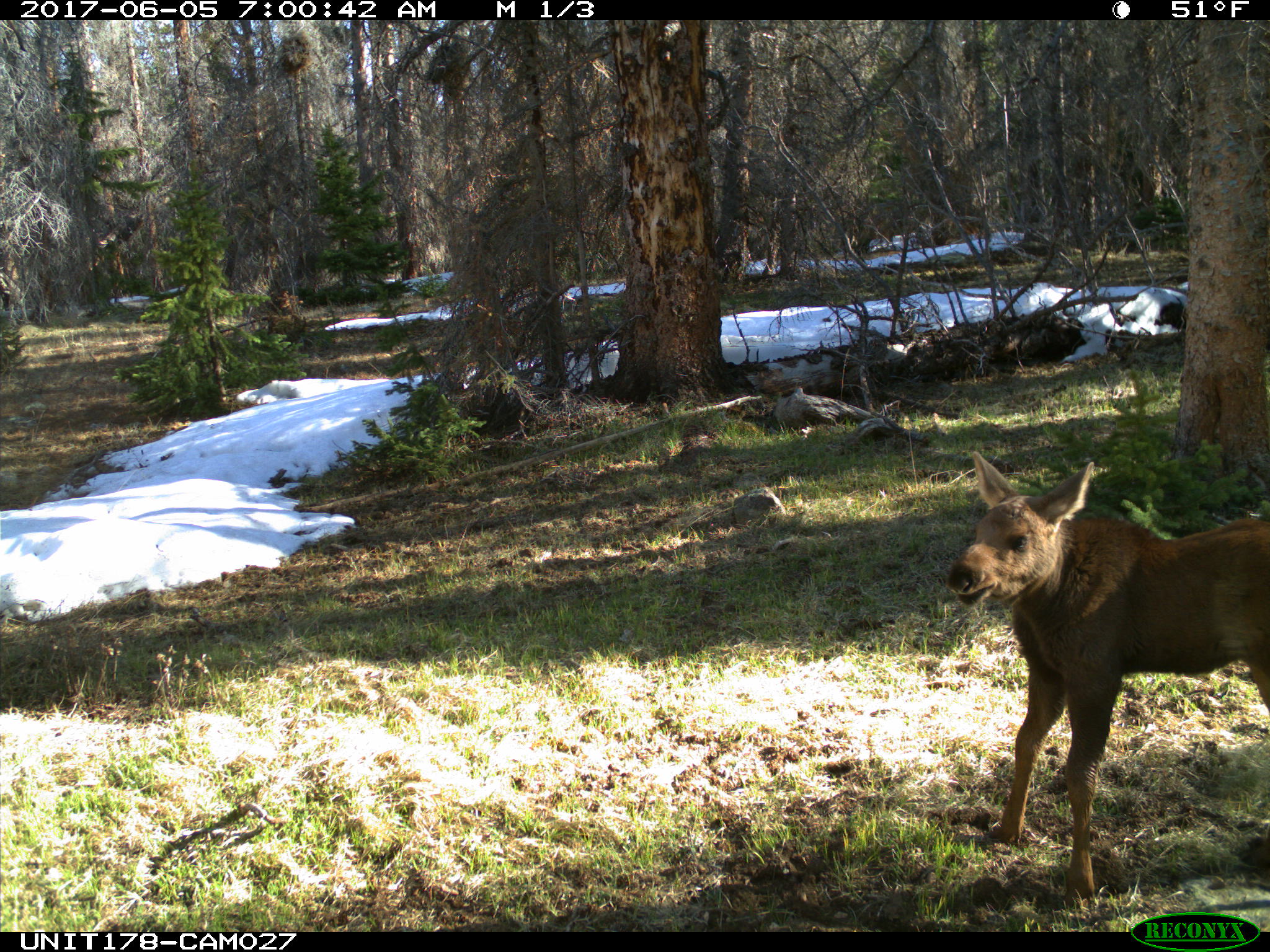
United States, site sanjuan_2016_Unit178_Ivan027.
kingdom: Animalia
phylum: Chordata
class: Mammalia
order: Artiodactyla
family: Cervidae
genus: Alces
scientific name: Alces alces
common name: moose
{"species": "Alces alces (moose)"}